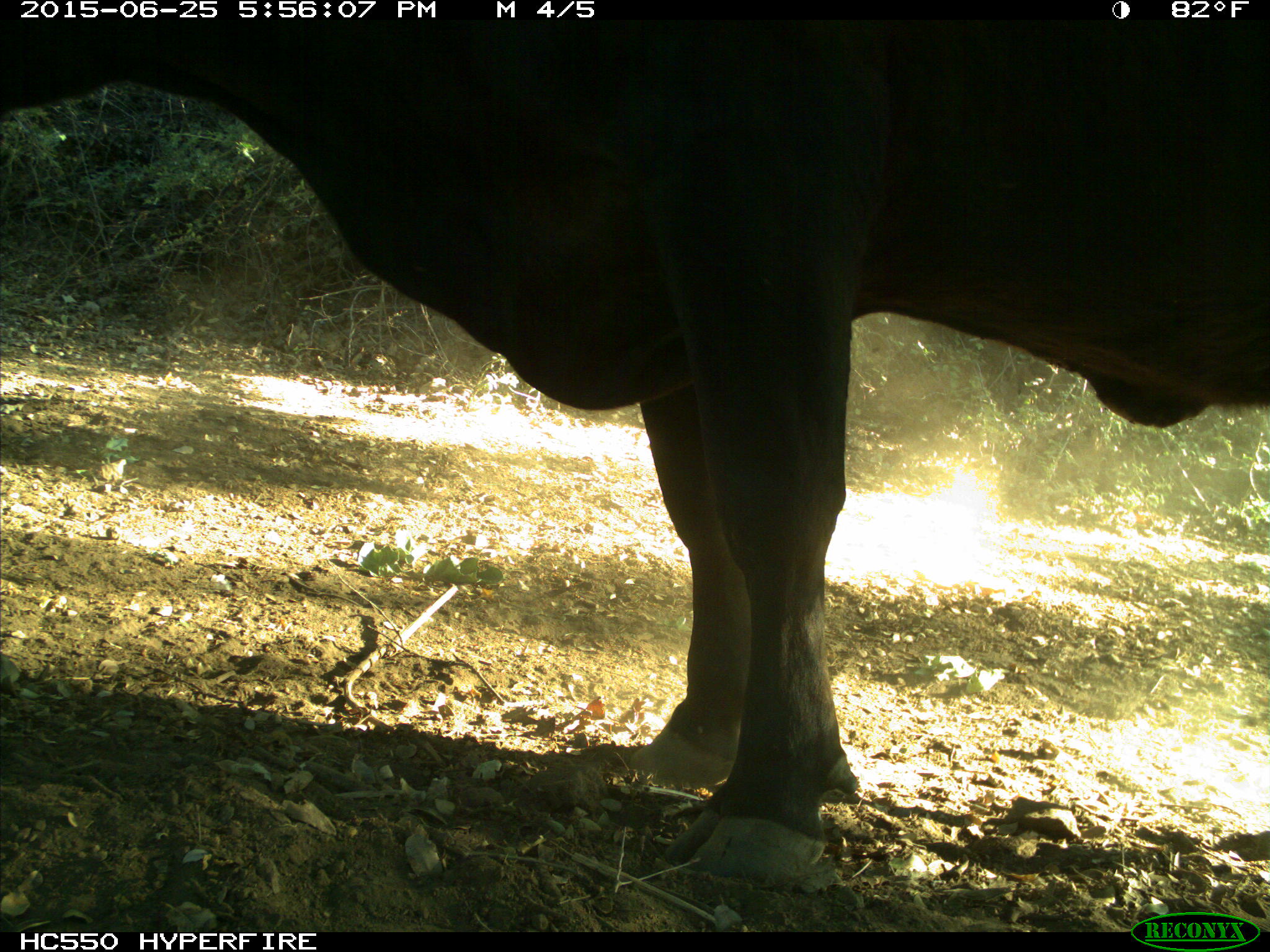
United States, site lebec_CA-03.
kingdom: Animalia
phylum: Chordata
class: Mammalia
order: Artiodactyla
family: Bovidae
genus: Bos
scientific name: Bos taurus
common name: domestic cow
Bos taurus (domestic cow).